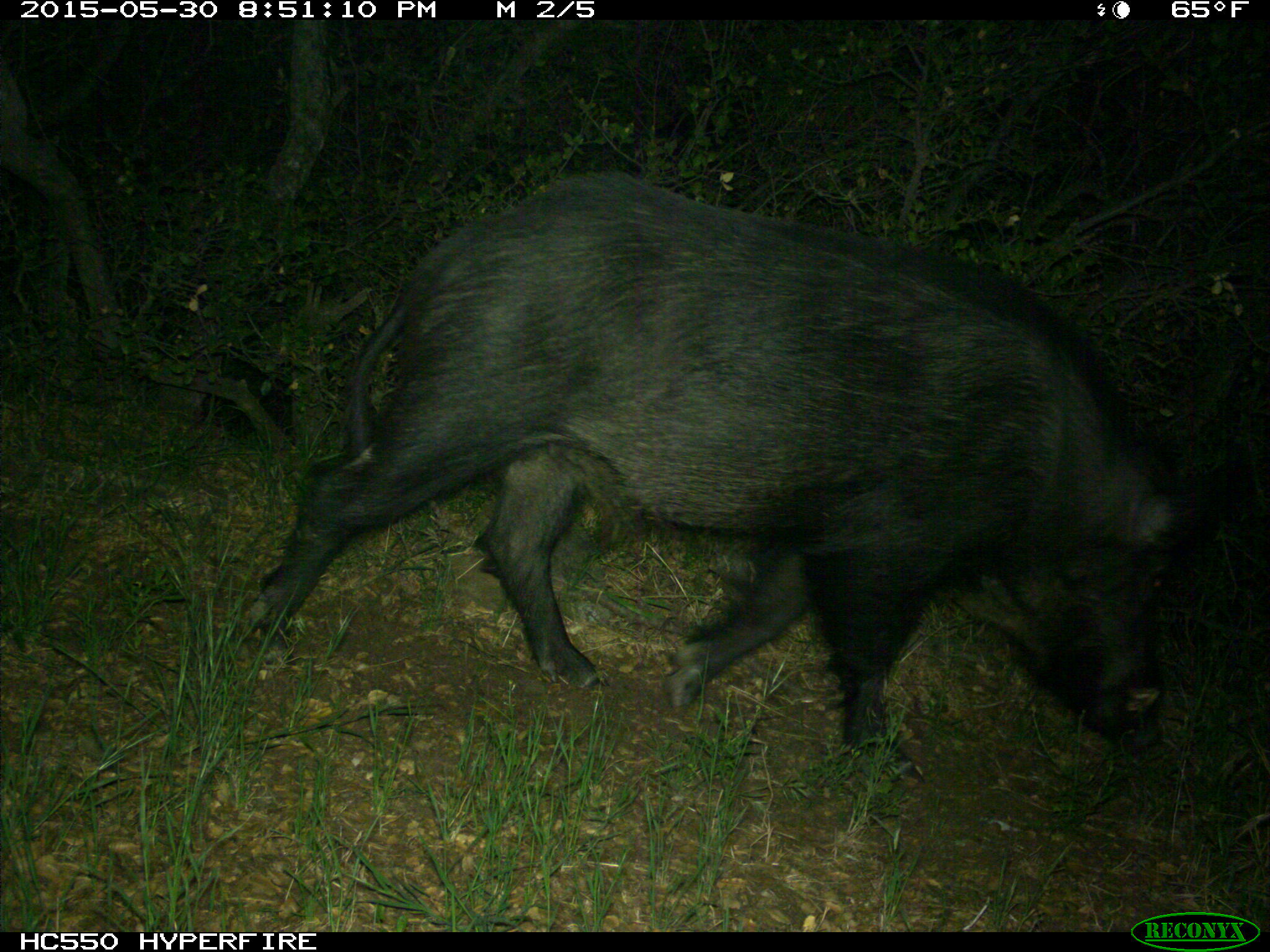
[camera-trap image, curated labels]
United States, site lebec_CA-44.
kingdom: Animalia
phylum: Chordata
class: Mammalia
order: Artiodactyla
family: Suidae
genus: Sus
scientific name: Sus scrofa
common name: wild boar